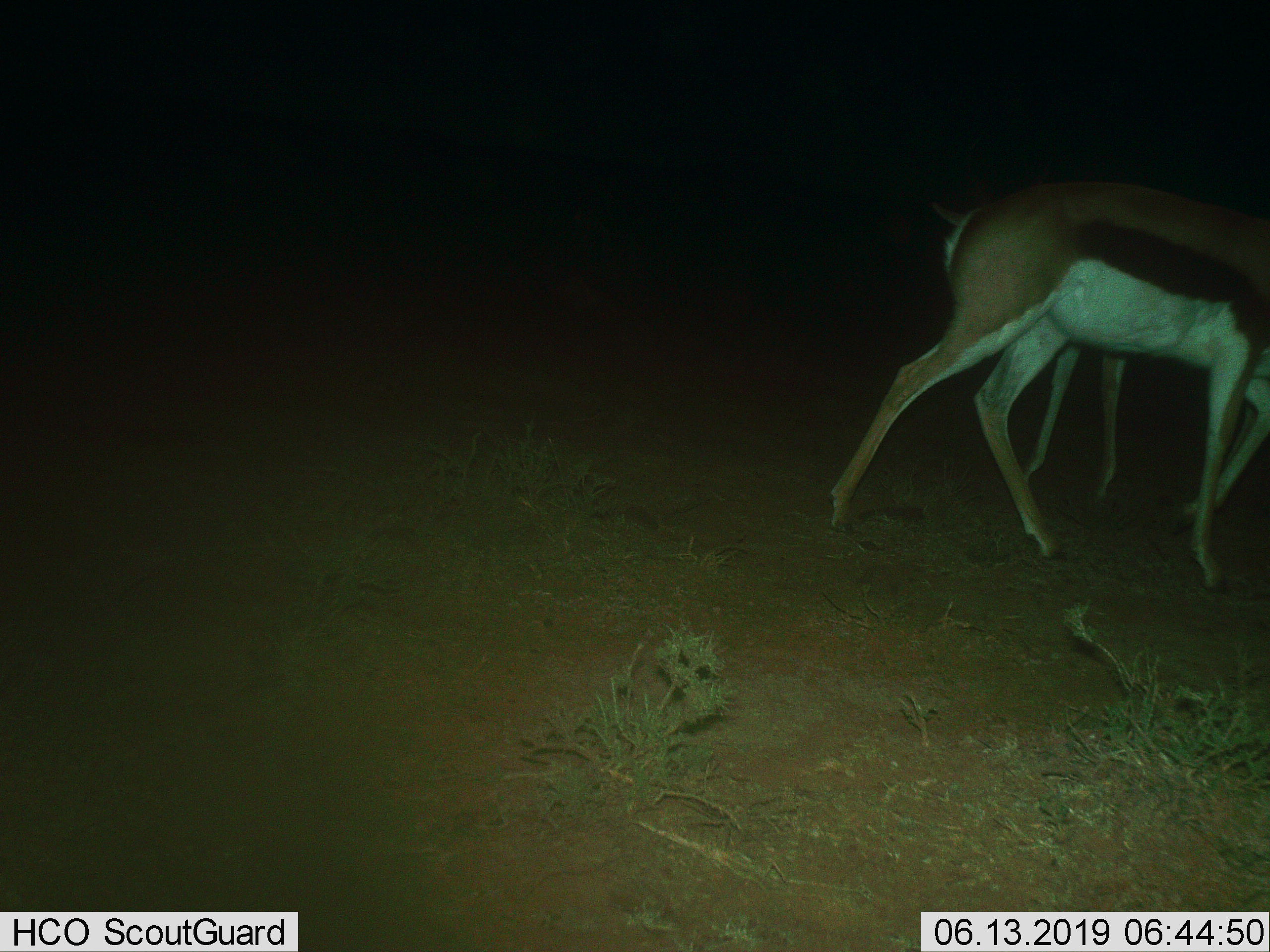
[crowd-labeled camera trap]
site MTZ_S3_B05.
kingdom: Animalia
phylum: Chordata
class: Mammalia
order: Artiodactyla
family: Bovidae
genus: Antidorcas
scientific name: Antidorcas marsupialis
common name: springbok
Springbok (Antidorcas marsupialis), count 1. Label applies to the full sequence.